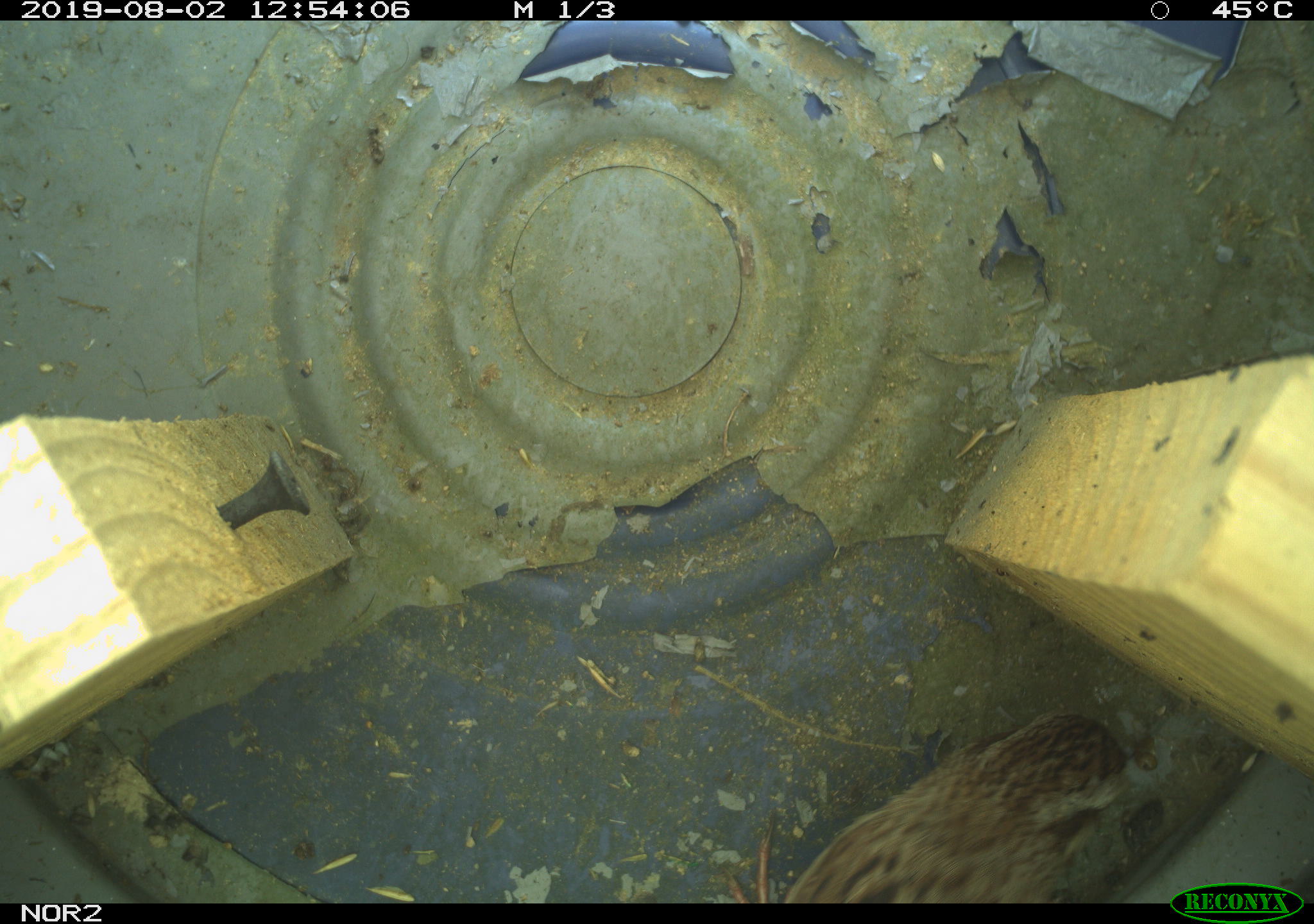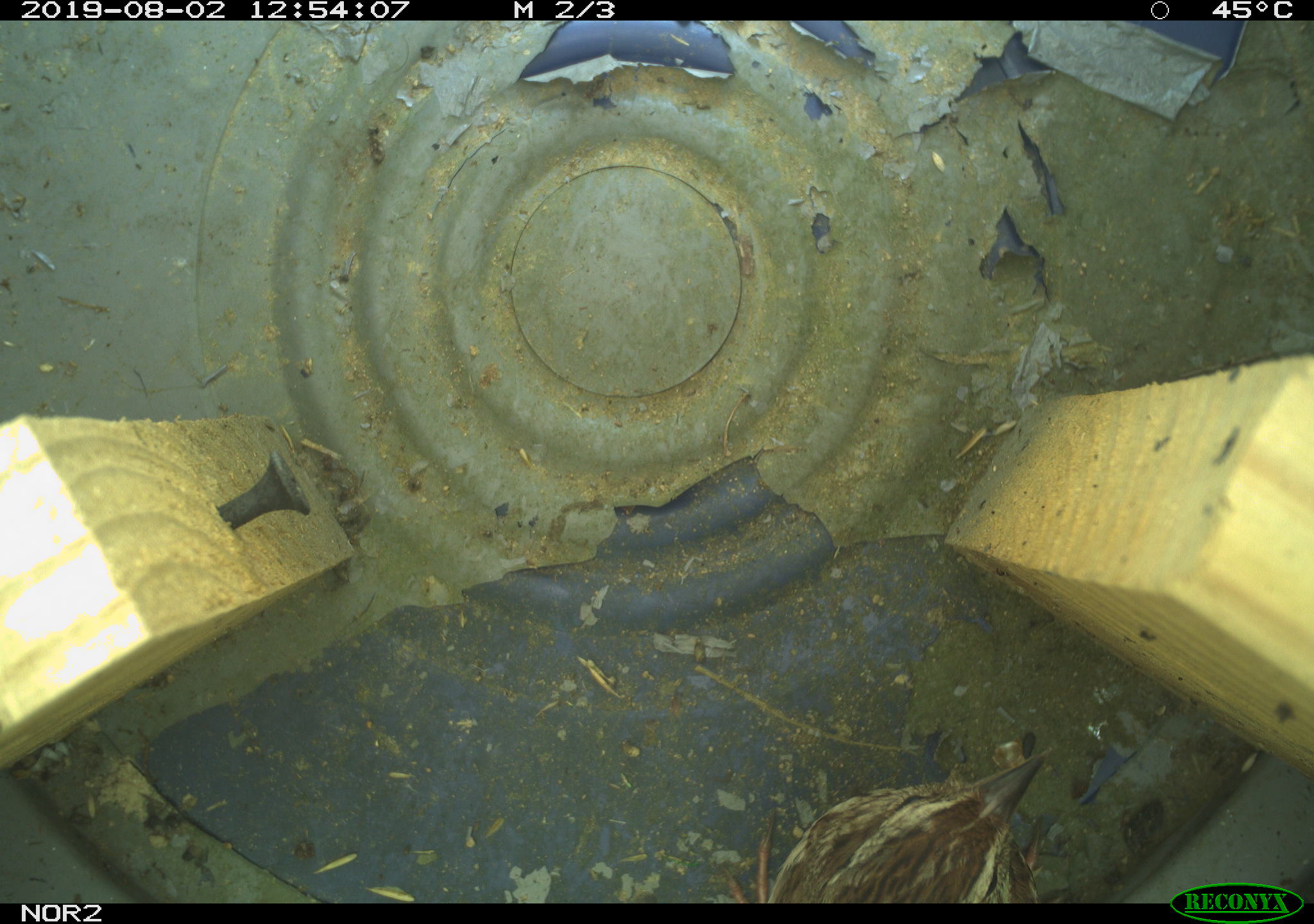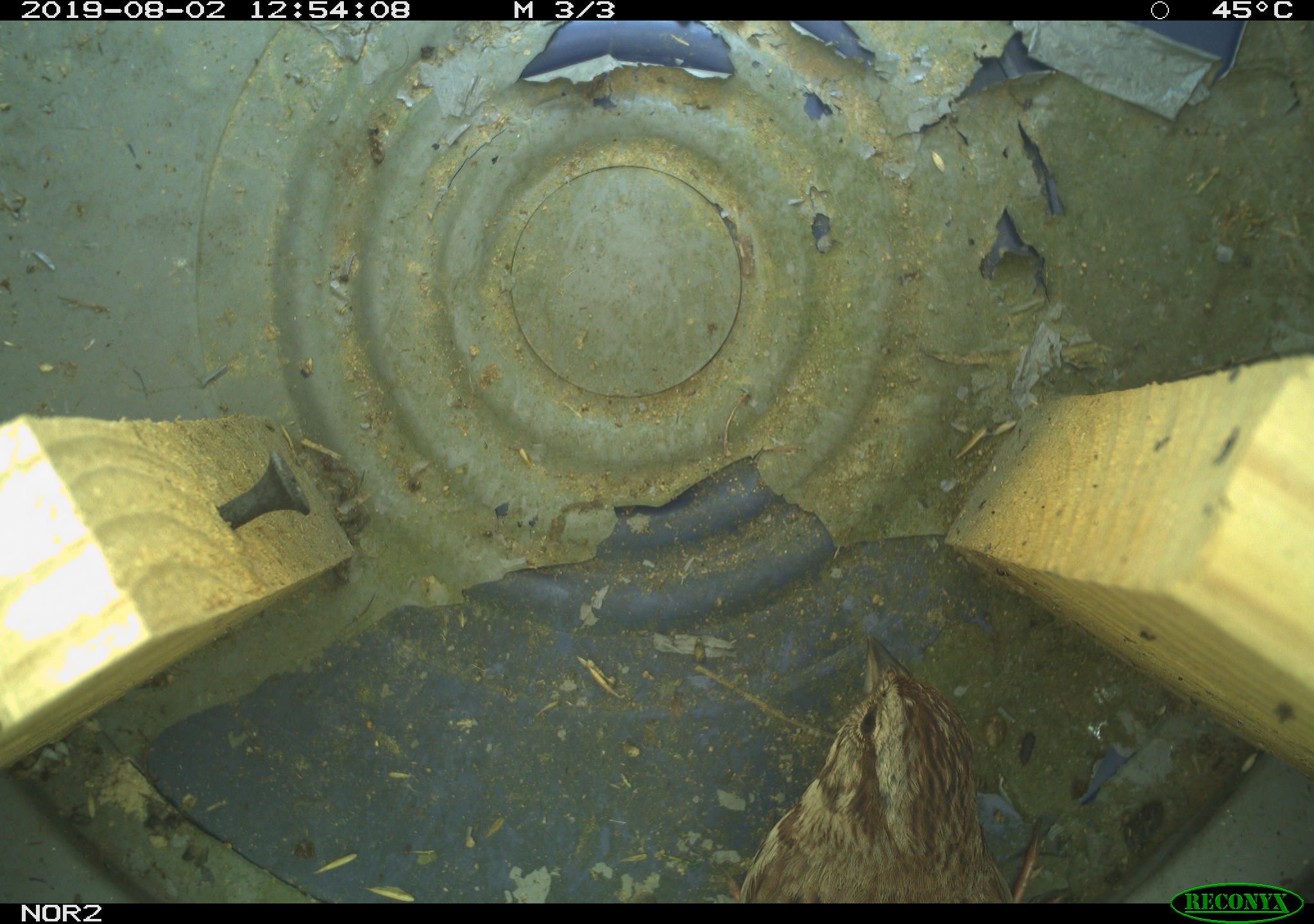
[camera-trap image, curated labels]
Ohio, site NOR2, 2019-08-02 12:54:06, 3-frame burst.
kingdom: Animalia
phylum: Chordata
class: Aves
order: Passeriformes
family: Passerellidae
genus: Melospiza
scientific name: Melospiza melodia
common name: song sparrow